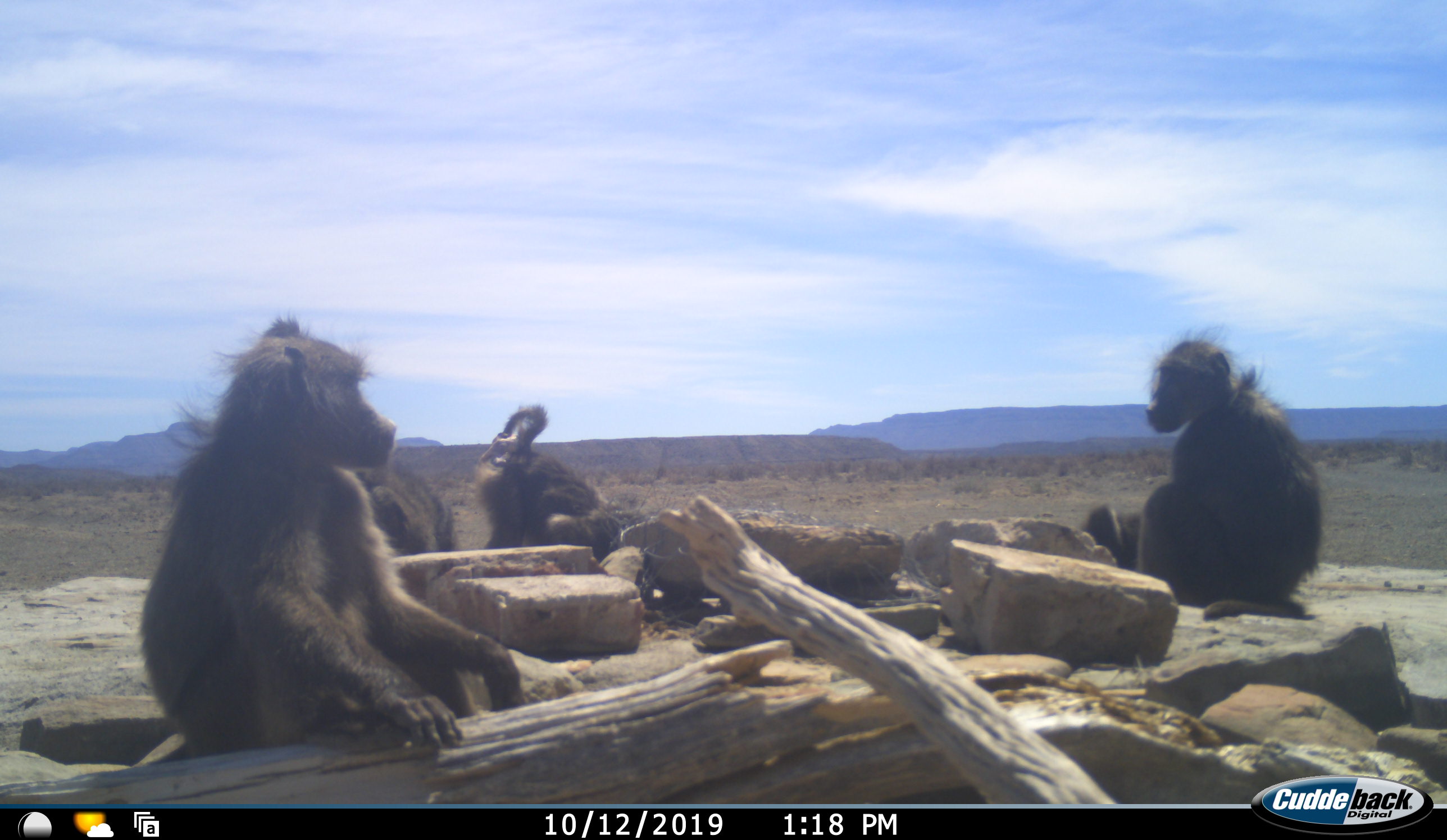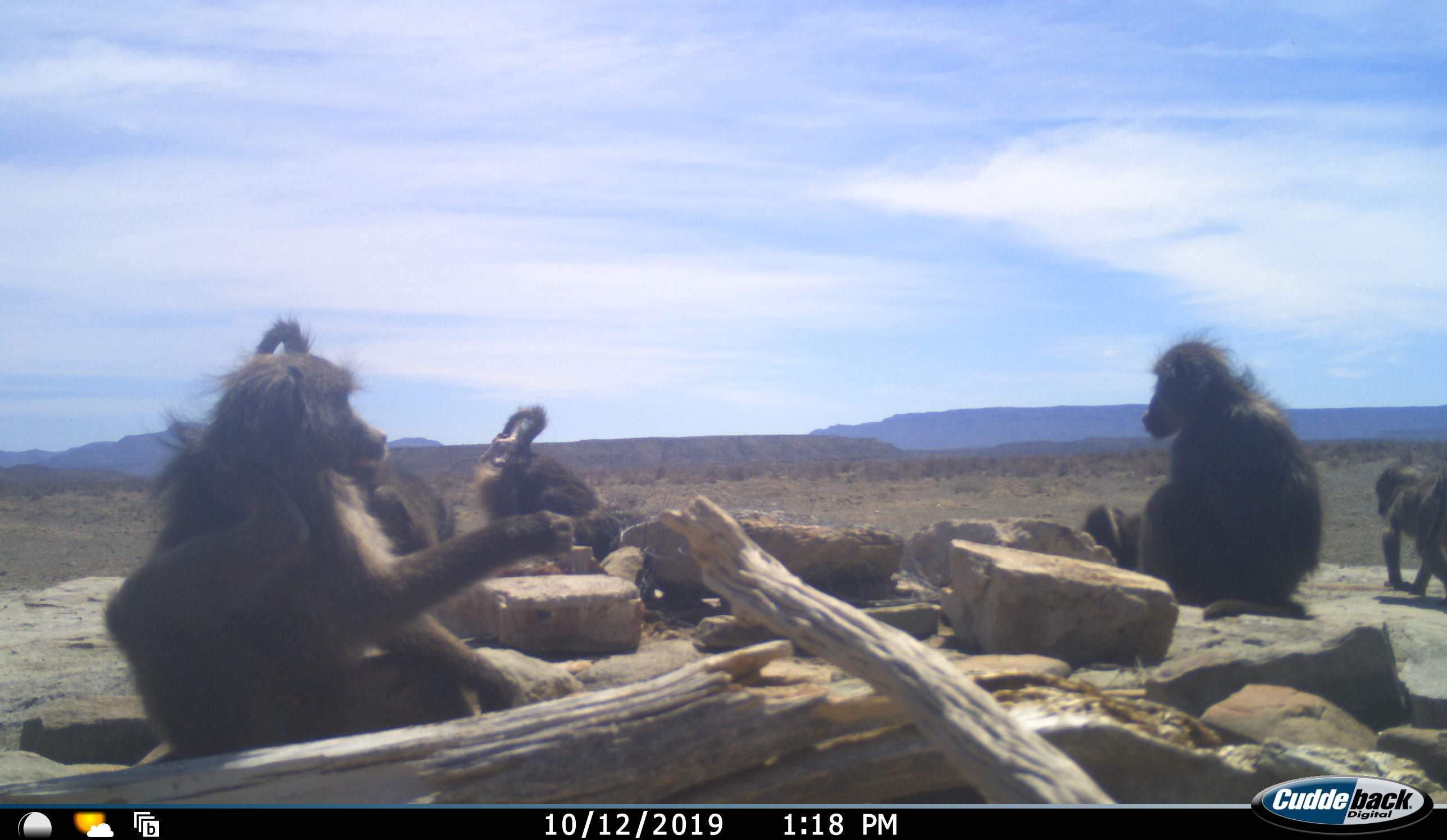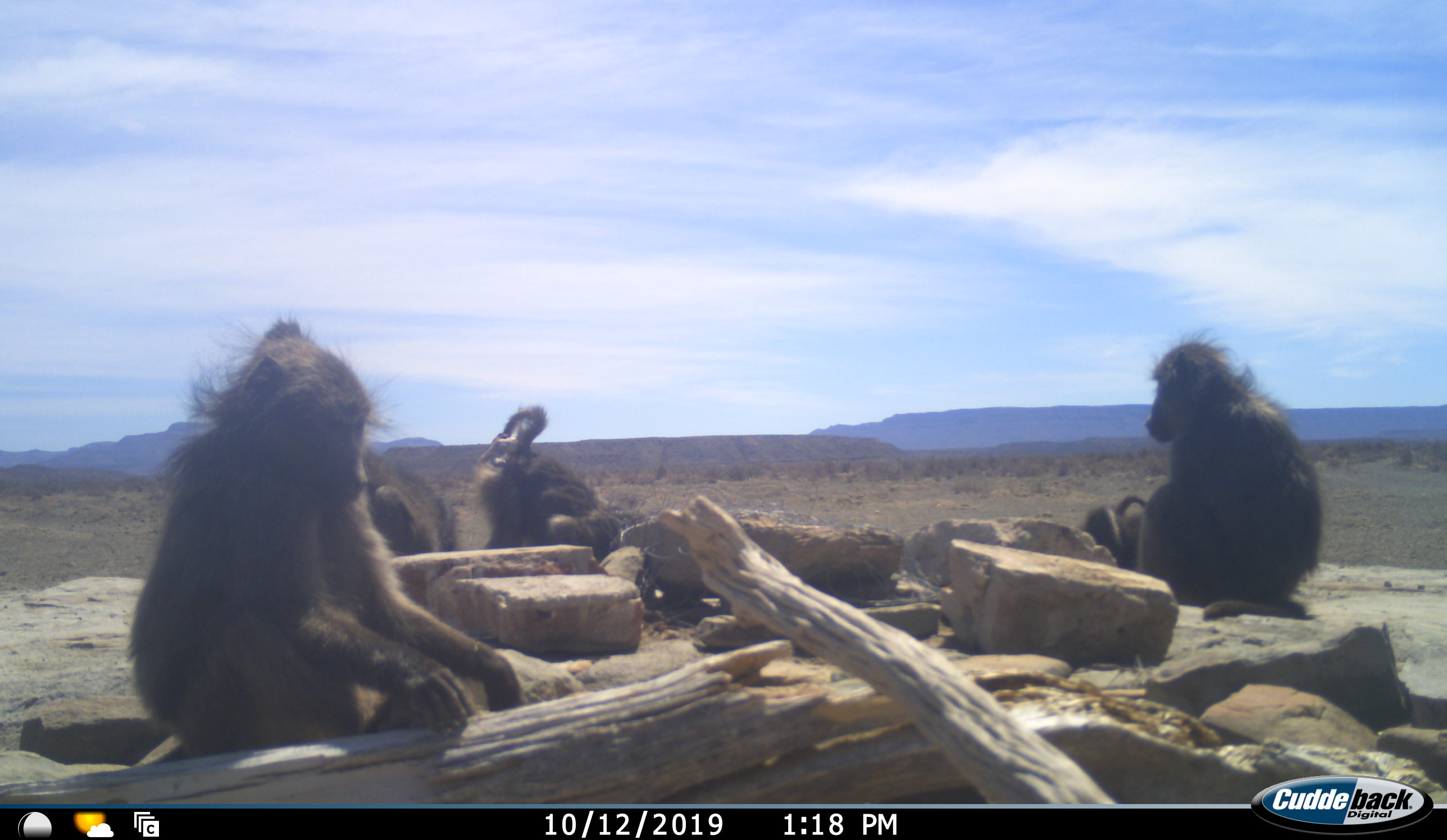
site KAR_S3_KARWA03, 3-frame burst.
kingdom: Animalia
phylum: Chordata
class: Mammalia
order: Primates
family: Cercopithecidae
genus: Papio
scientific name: Papio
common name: baboon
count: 6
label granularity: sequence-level